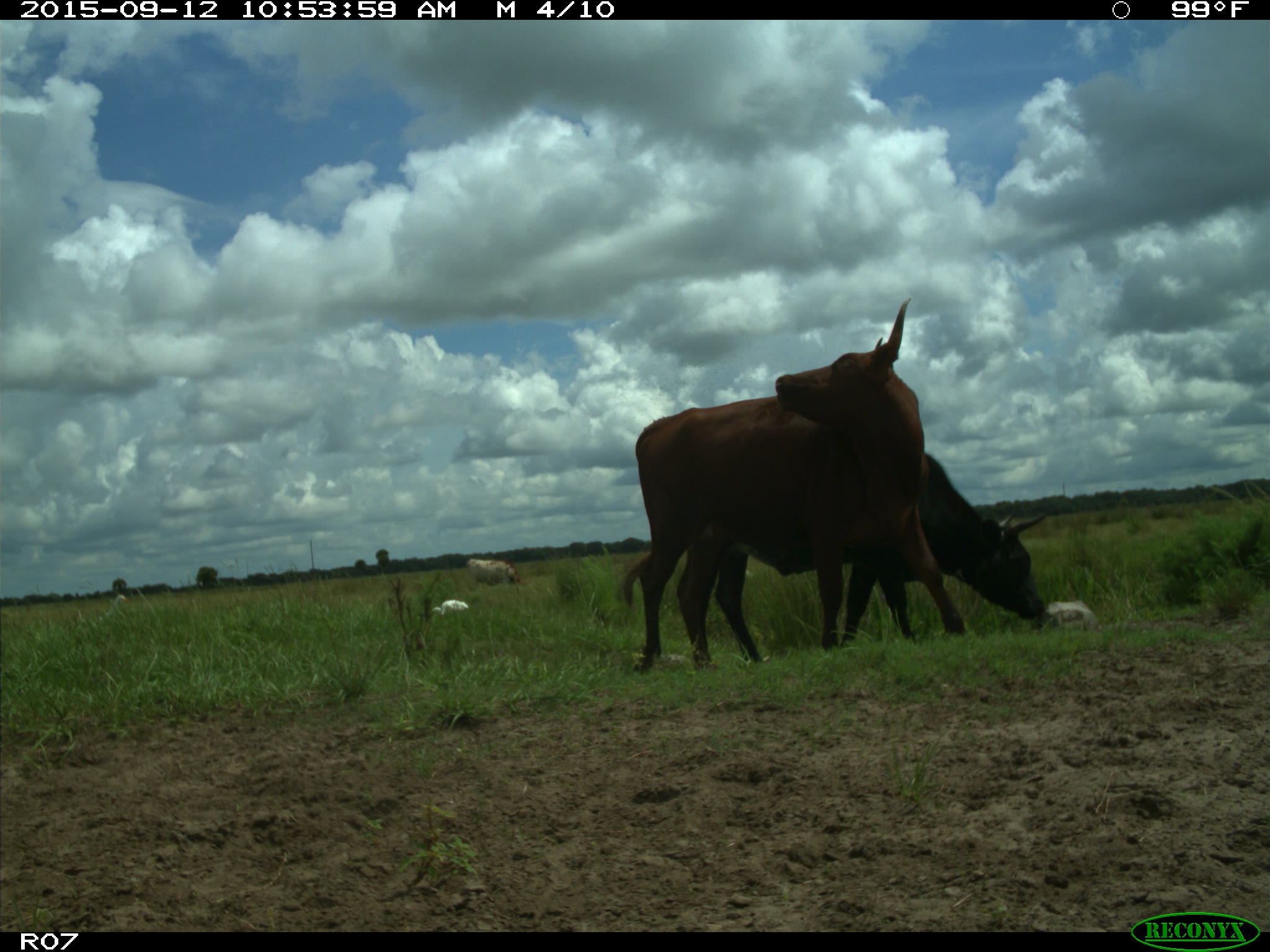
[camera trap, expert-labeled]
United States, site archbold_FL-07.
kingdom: Animalia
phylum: Chordata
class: Mammalia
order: Artiodactyla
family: Bovidae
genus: Bos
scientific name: Bos taurus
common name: domestic cow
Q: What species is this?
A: Bos taurus (domestic cow).